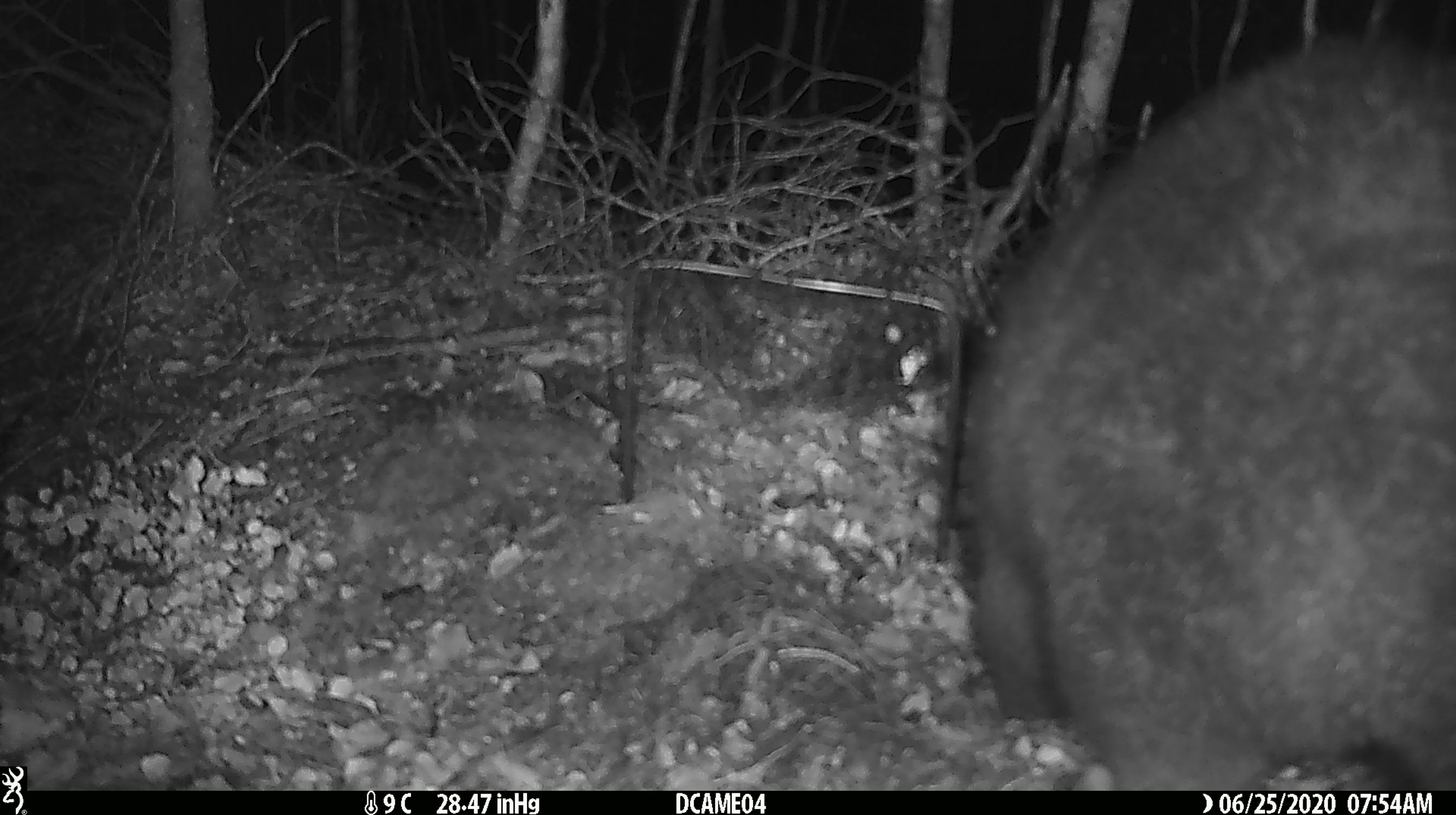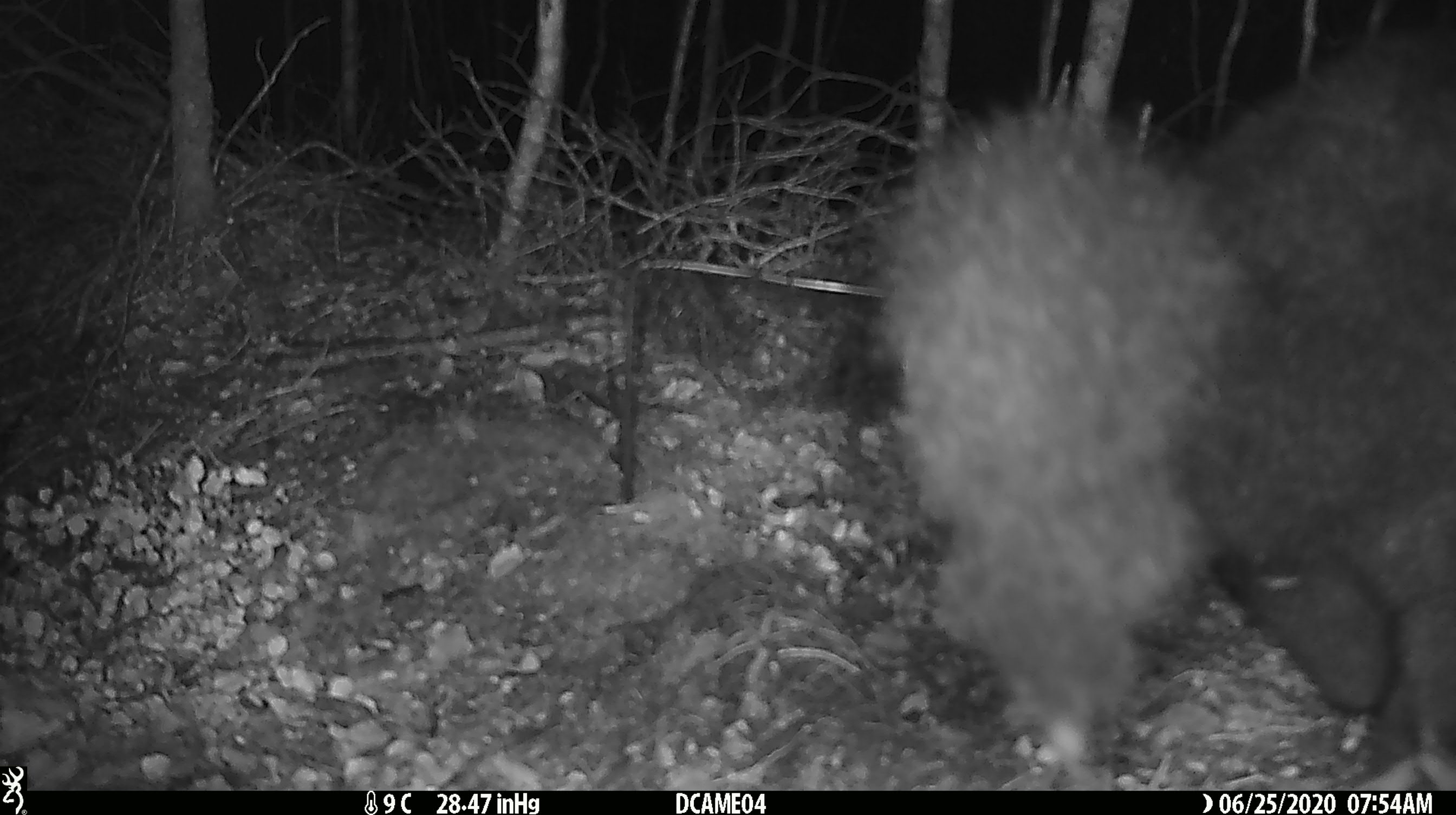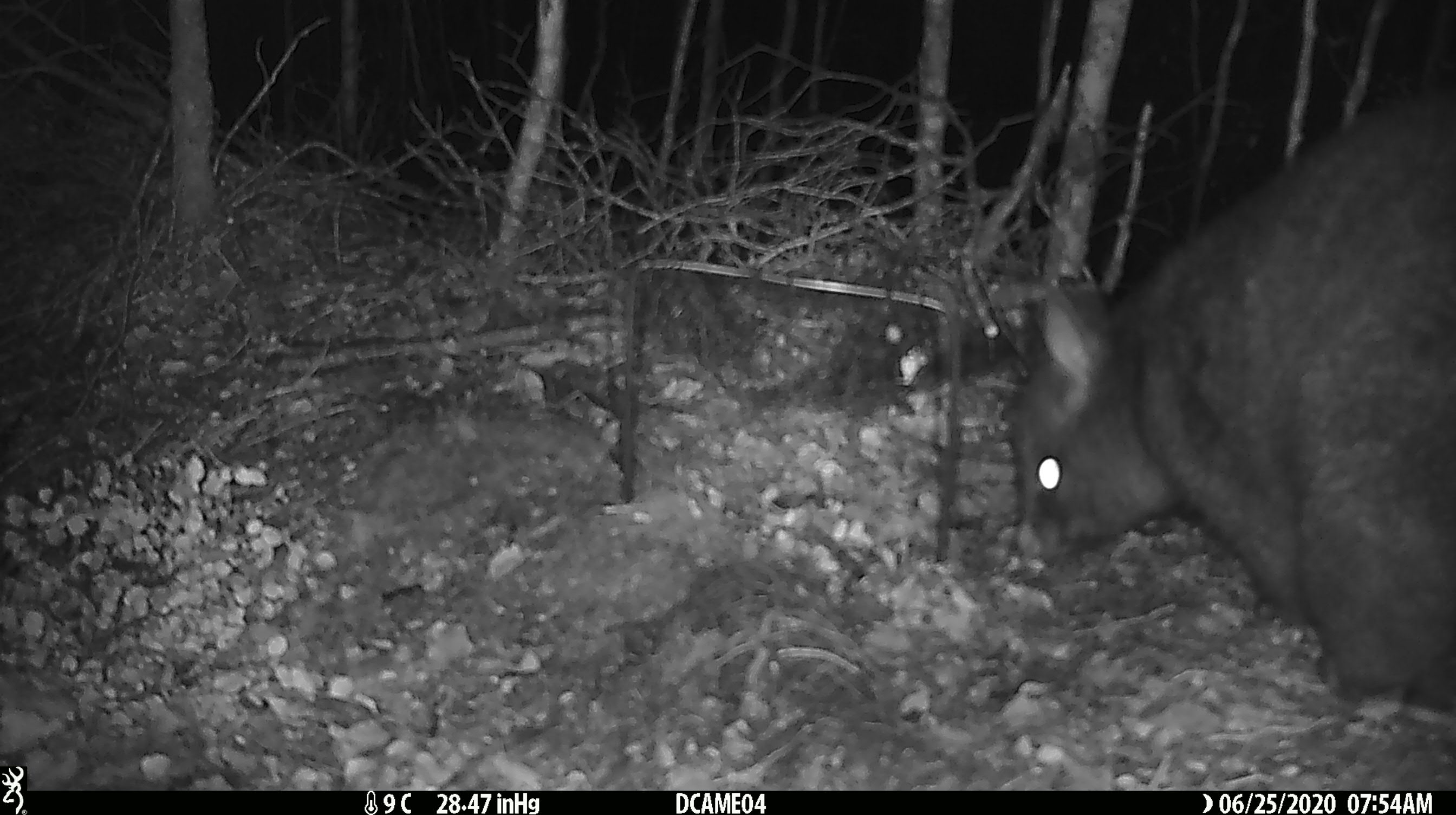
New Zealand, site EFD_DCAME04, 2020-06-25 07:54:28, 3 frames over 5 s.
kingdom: Animalia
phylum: Chordata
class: Mammalia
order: Diprotodontia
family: Phalangeridae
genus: Trichosurus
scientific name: Trichosurus vulpecula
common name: common brushtail possum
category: possum